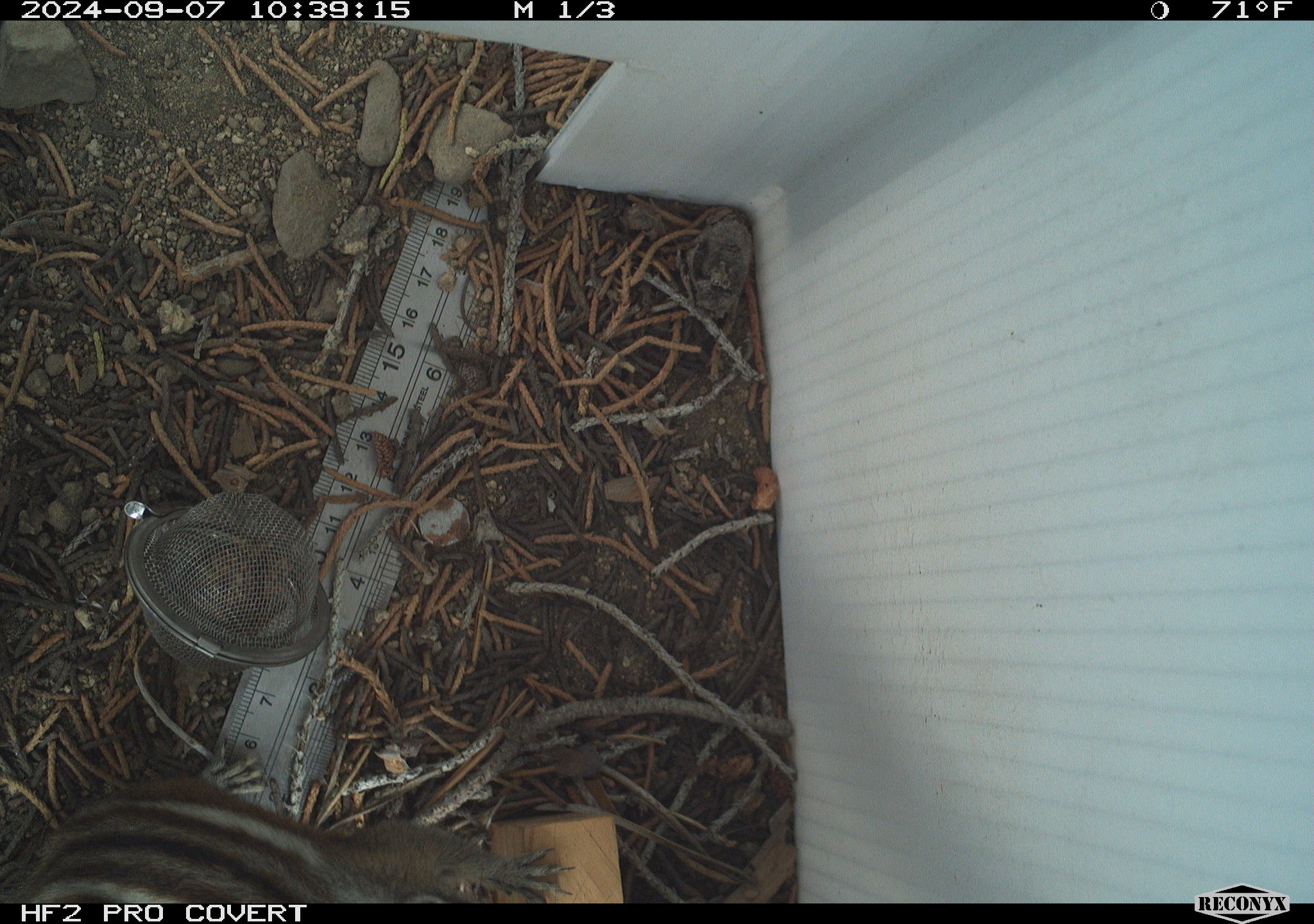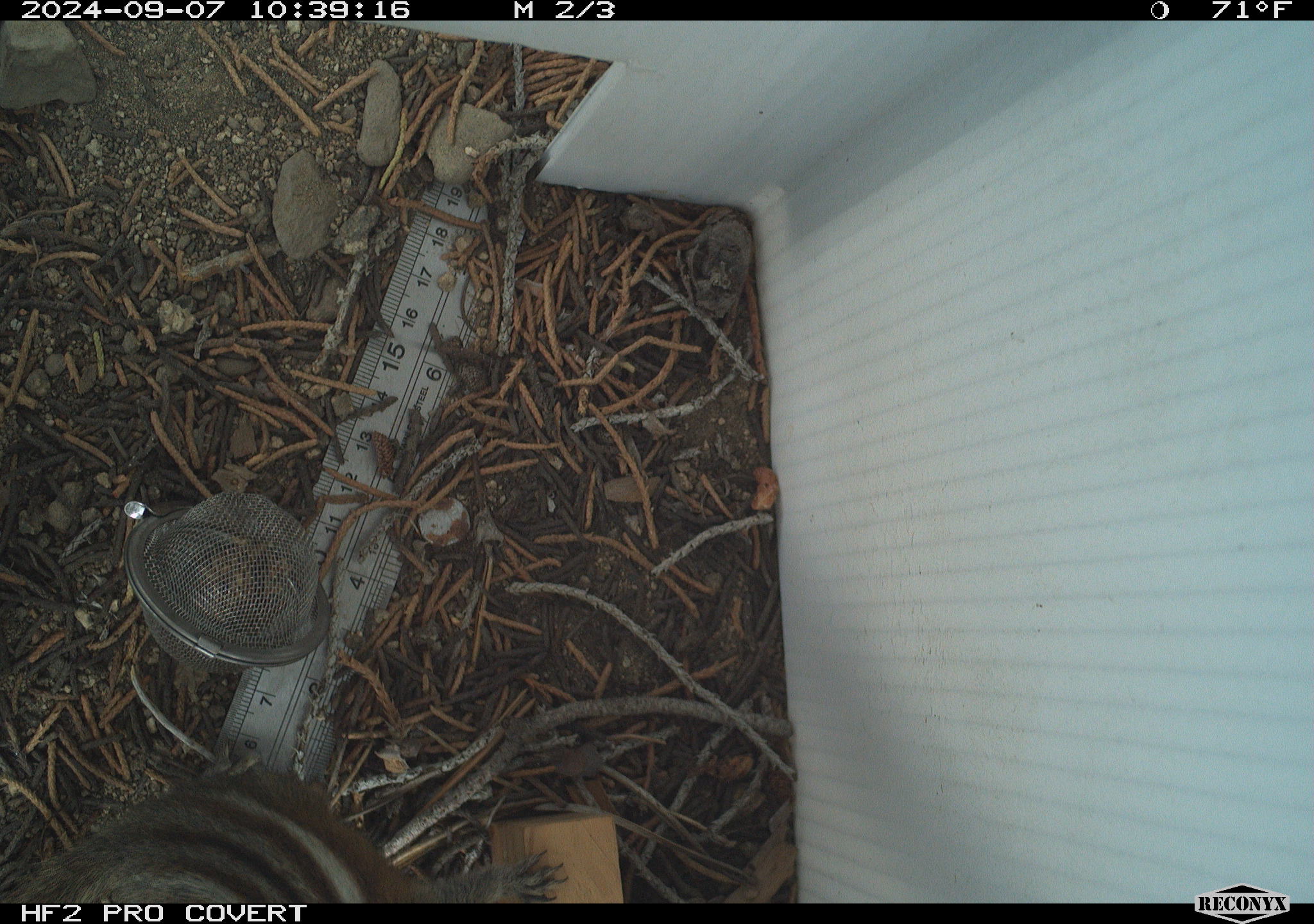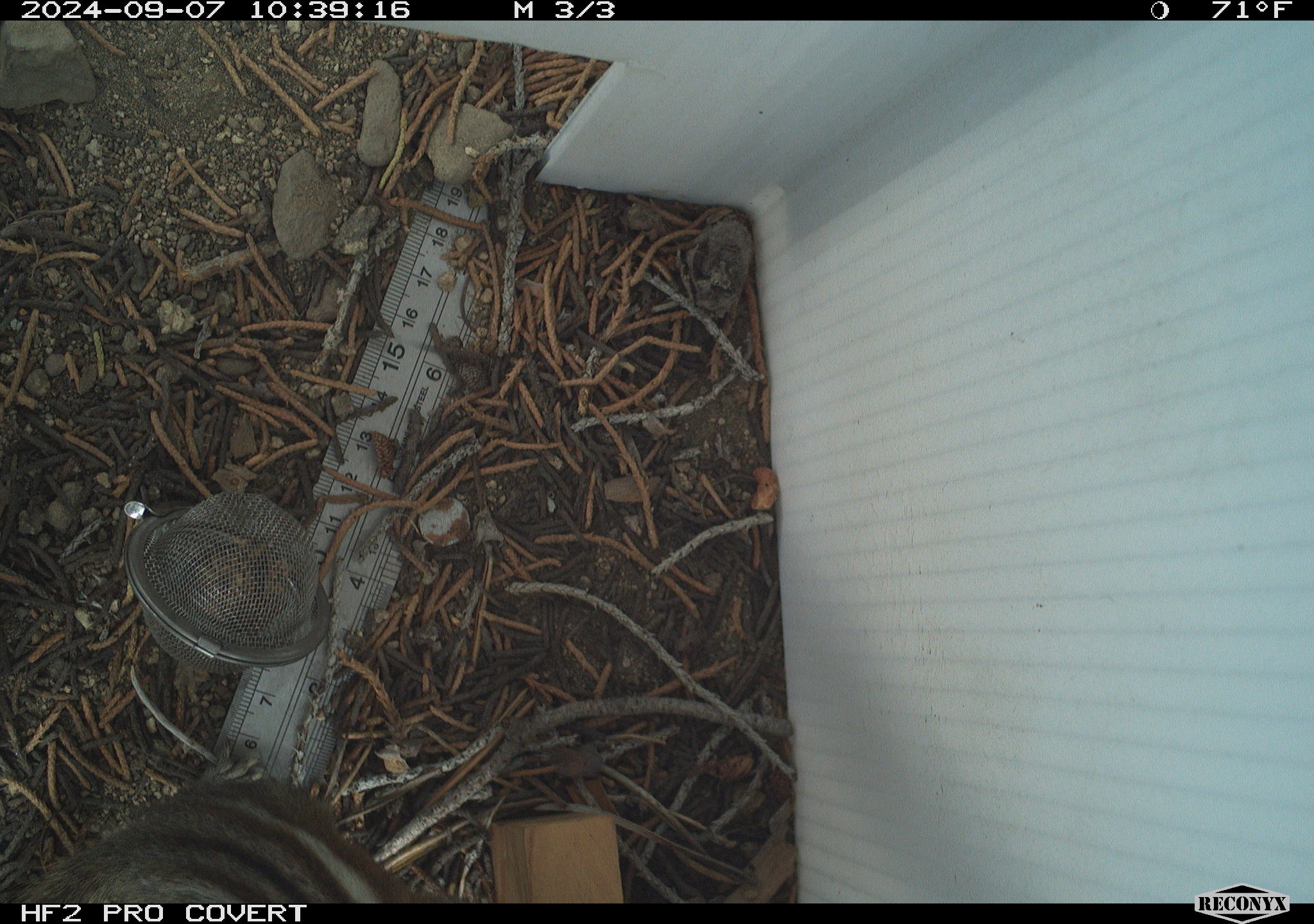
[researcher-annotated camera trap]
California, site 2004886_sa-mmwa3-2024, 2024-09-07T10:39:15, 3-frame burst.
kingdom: Animalia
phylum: Chordata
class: Mammalia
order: Rodentia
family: Sciuridae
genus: Neotamias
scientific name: Neotamias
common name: western chipmunks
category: neotamias species